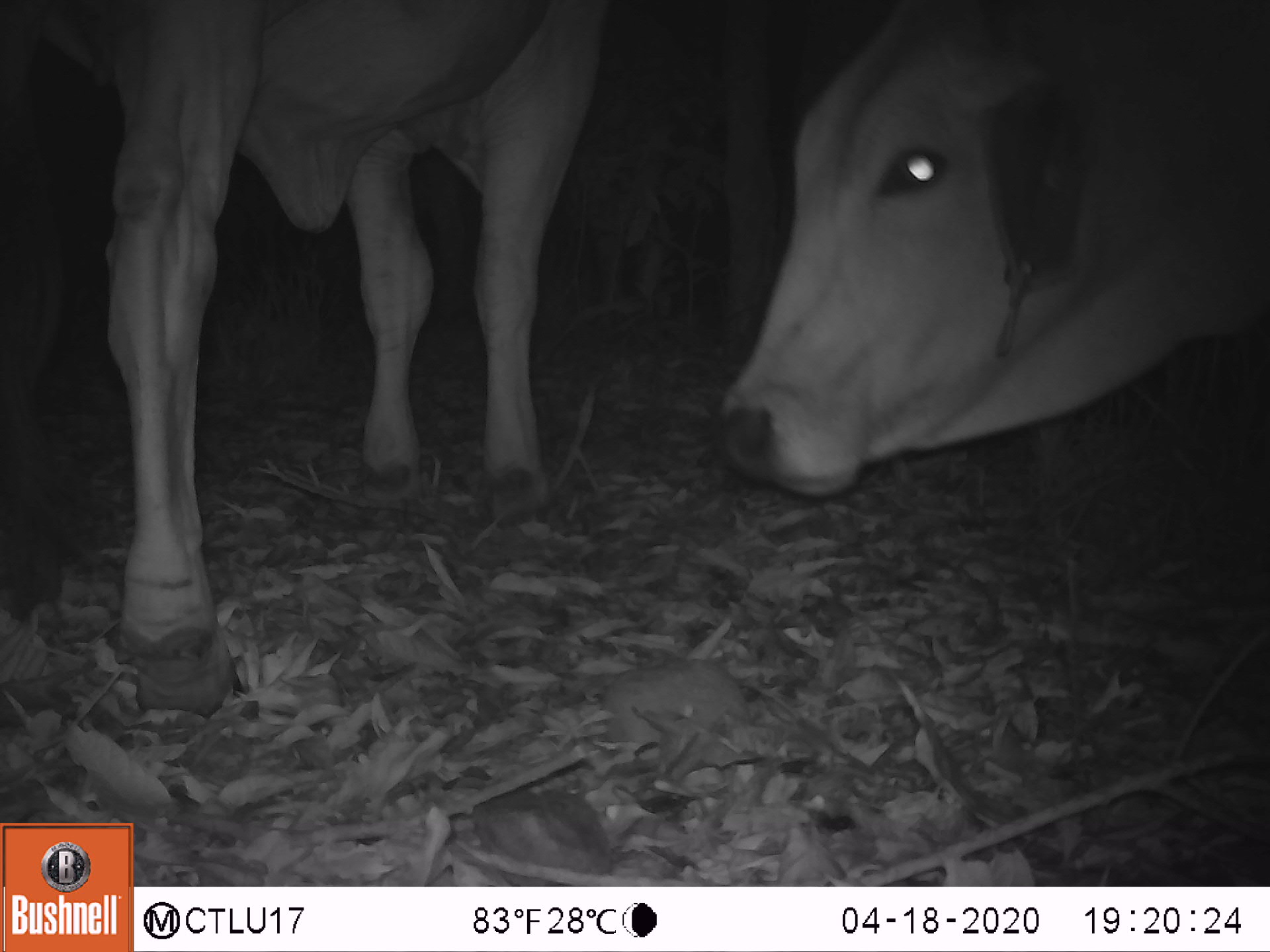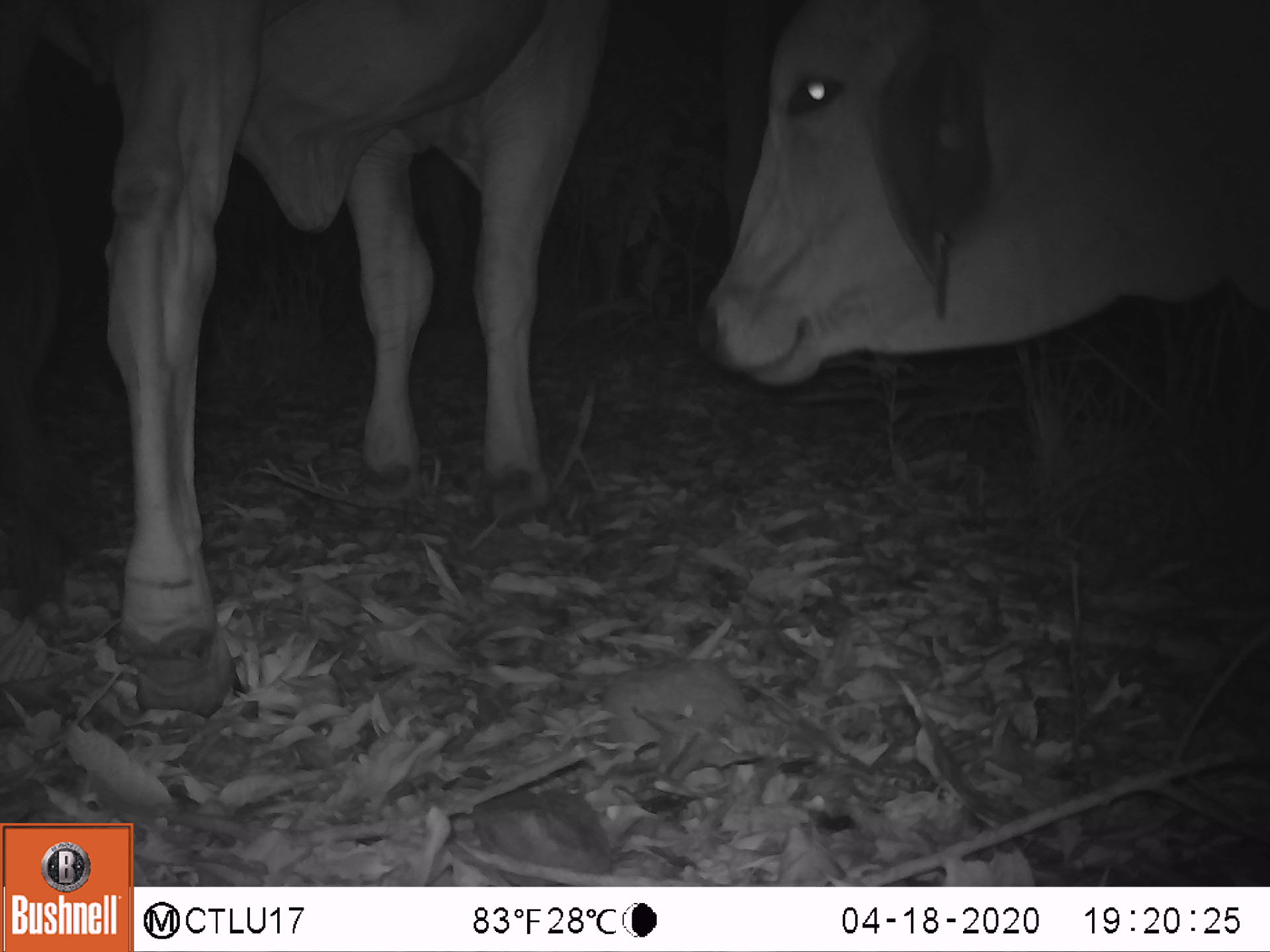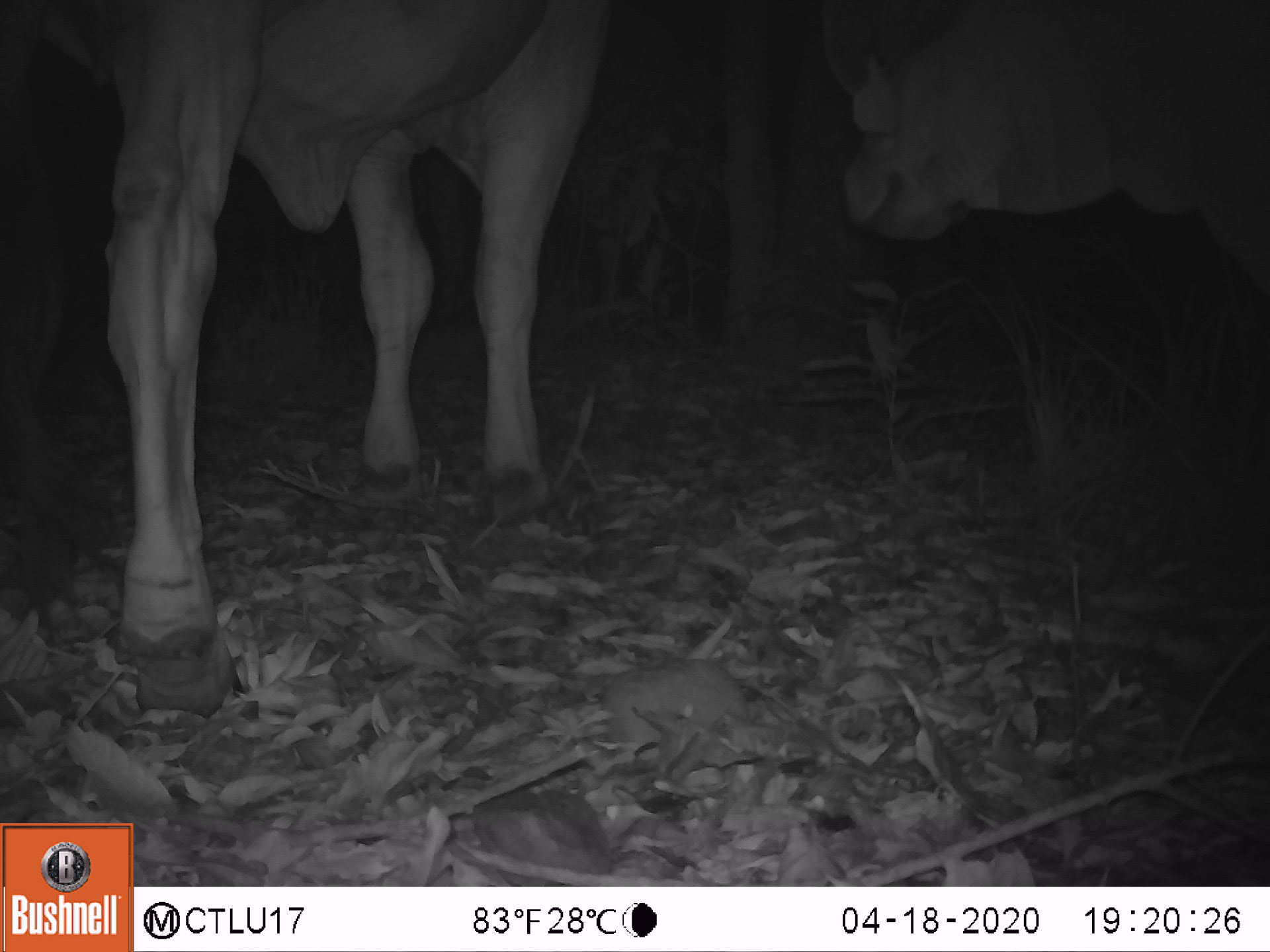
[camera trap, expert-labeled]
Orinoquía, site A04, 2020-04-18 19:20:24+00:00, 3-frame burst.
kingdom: Animalia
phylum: Chordata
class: Mammalia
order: Artiodactyla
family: Bovidae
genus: Bos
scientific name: Bos taurus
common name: cow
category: cattle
Cattle (cow) (Bos taurus).